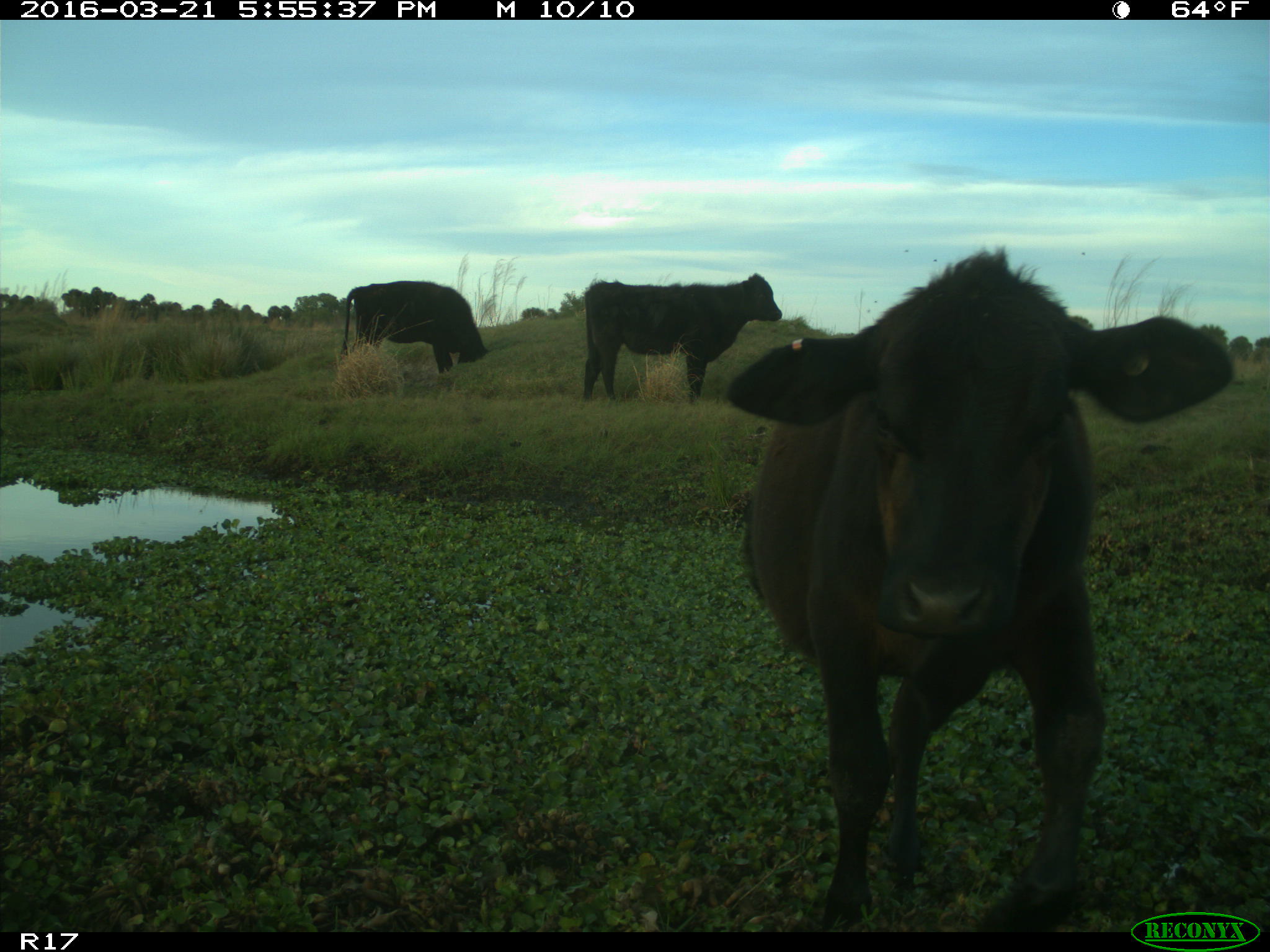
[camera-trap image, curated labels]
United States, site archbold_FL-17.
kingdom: Animalia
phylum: Chordata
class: Mammalia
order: Artiodactyla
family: Bovidae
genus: Bos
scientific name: Bos taurus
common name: domestic cow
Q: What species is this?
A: Bos taurus (domestic cow).